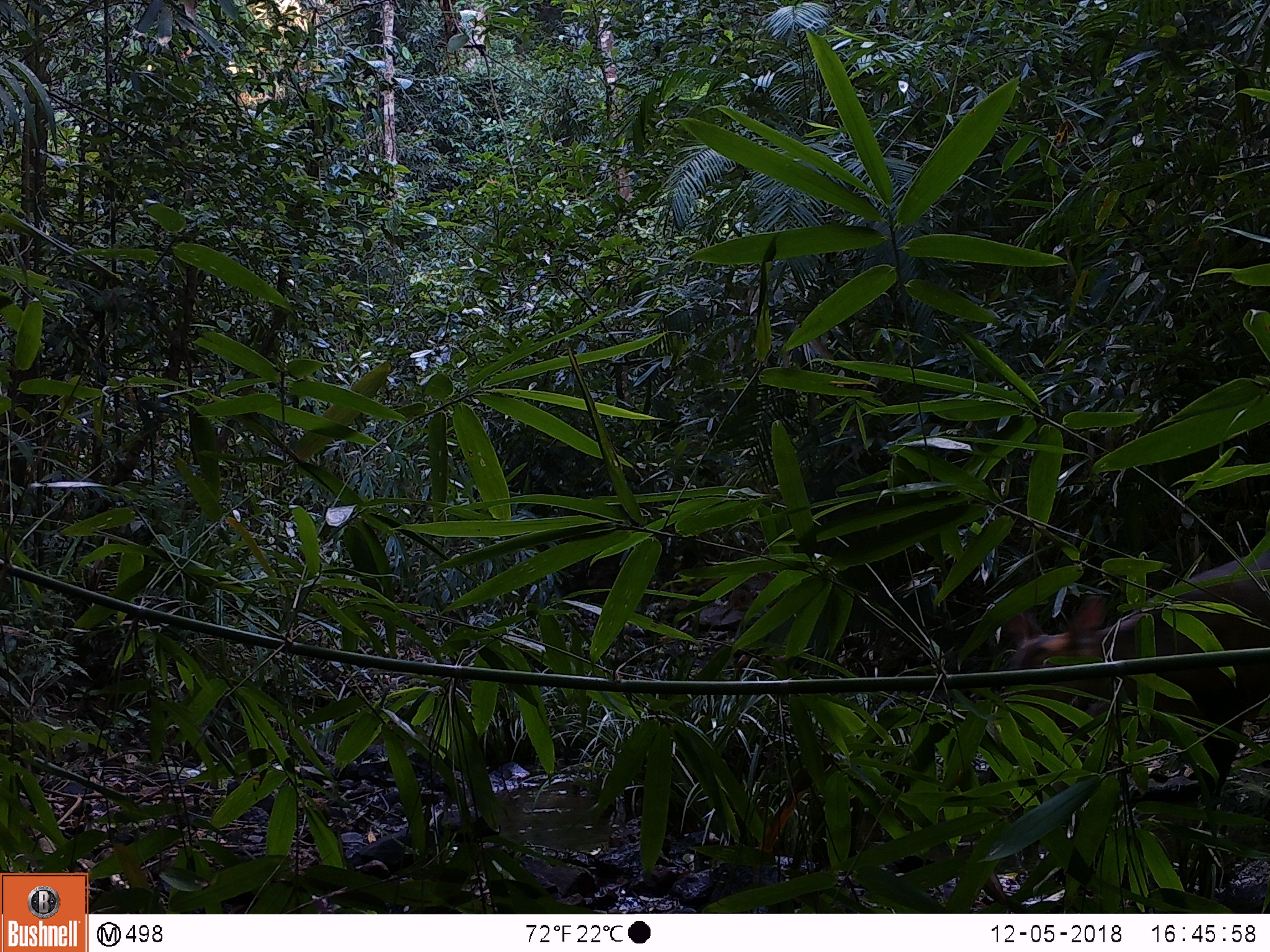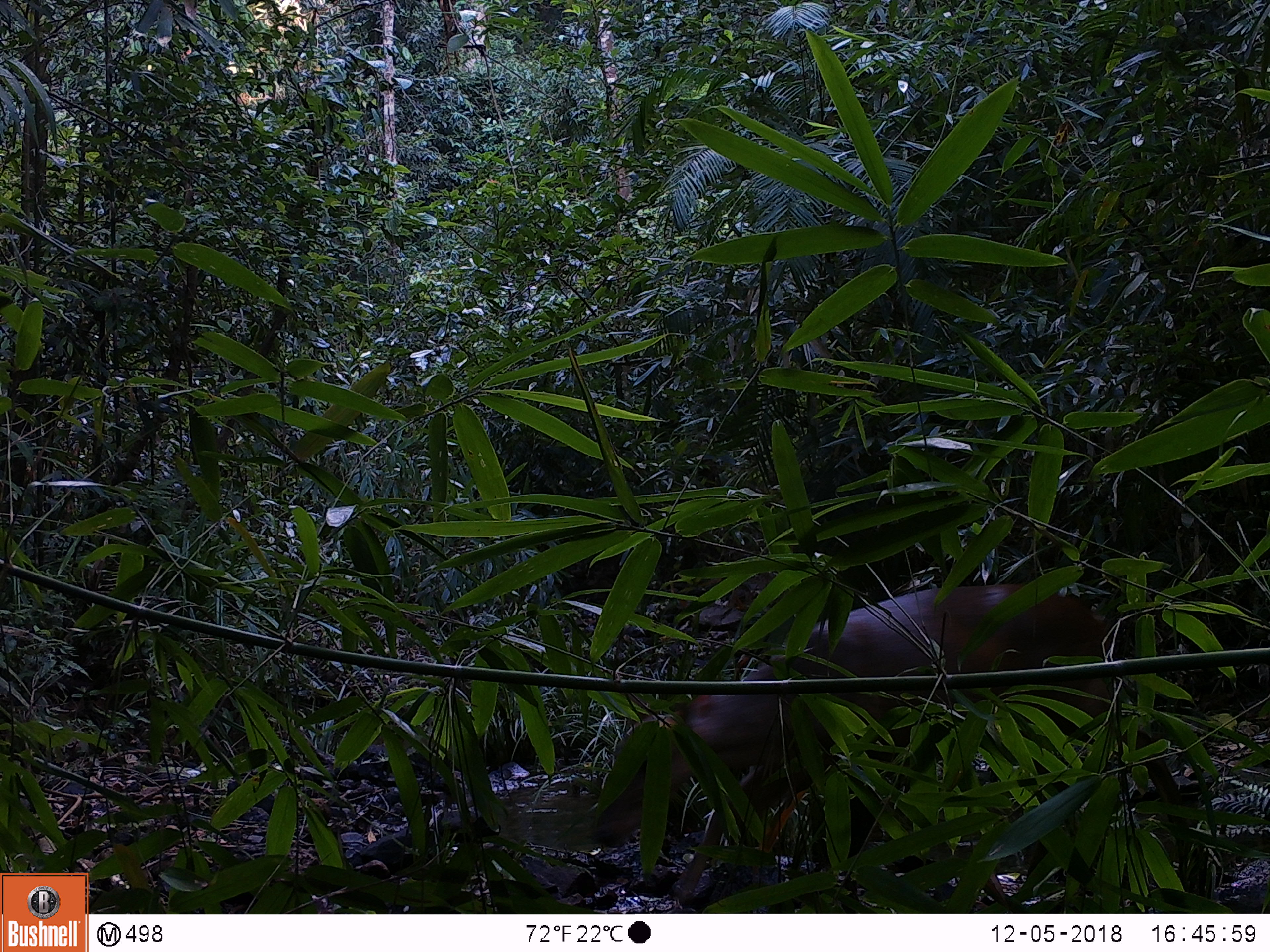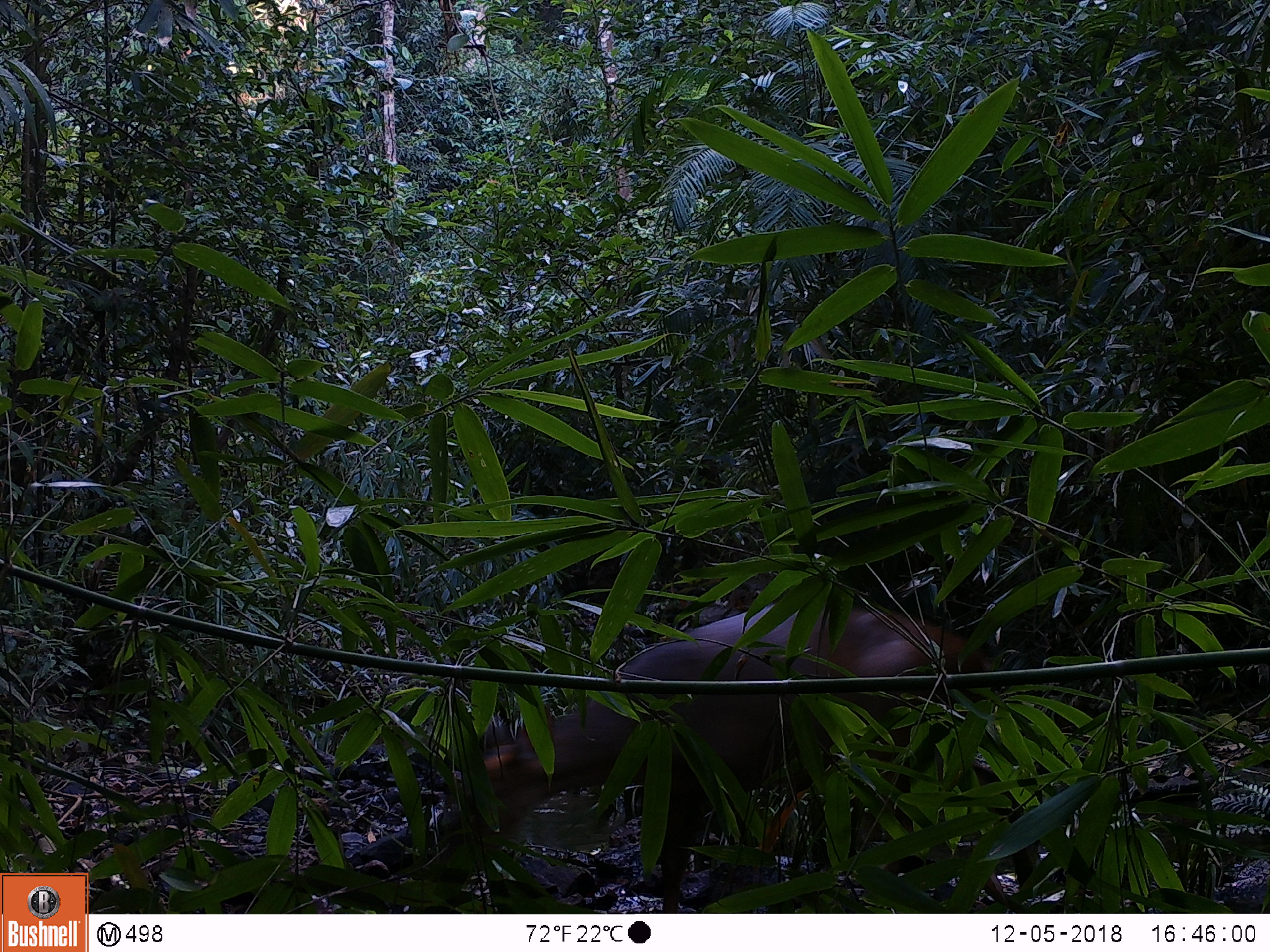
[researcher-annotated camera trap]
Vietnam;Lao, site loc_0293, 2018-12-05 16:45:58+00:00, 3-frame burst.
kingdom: Animalia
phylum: Chordata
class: Mammalia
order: Artiodactyla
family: Cervidae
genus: Muntiacus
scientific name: Muntiacus vuquangensis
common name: large-antlered muntjac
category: large antlered muntjac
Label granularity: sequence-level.